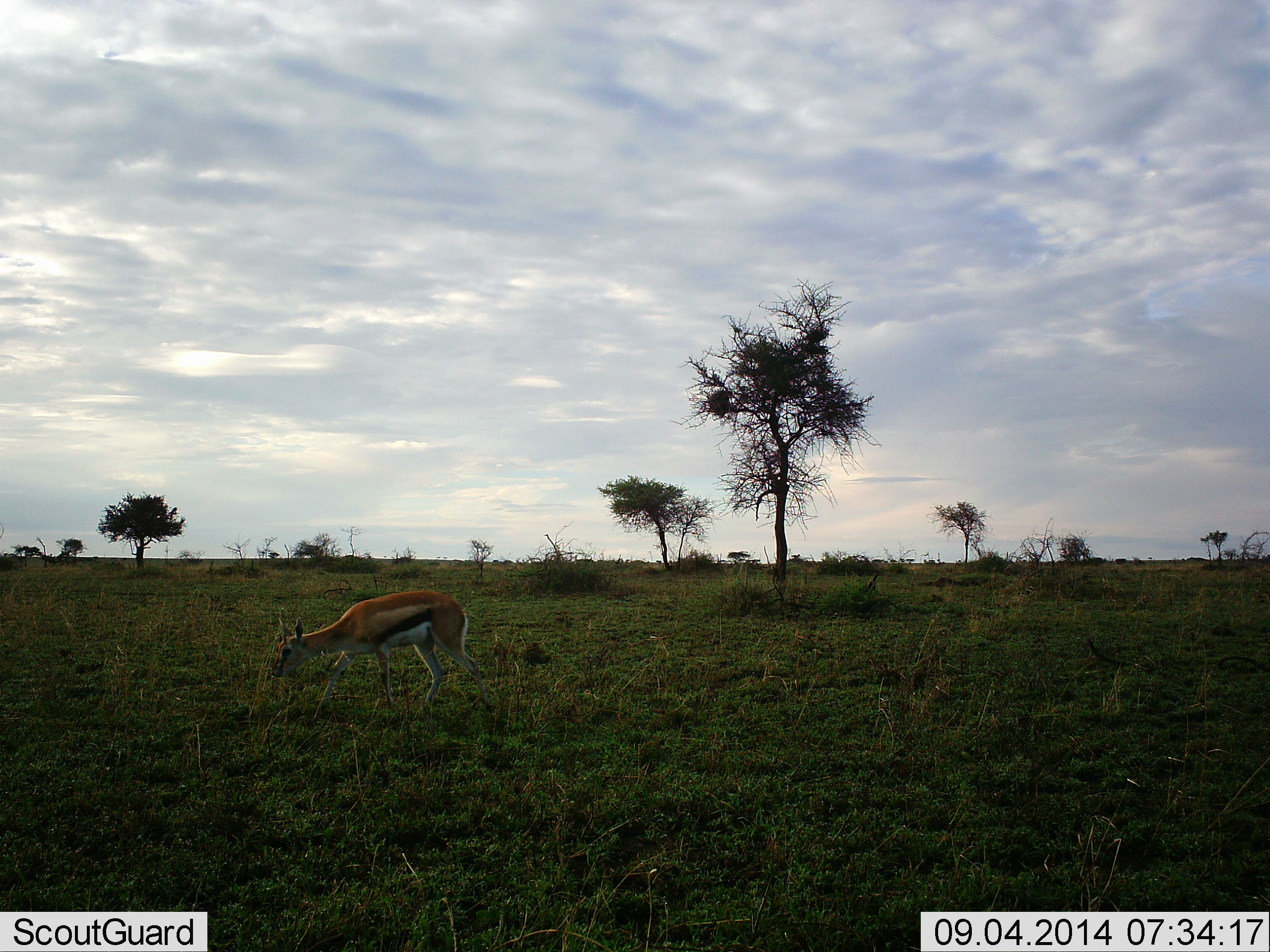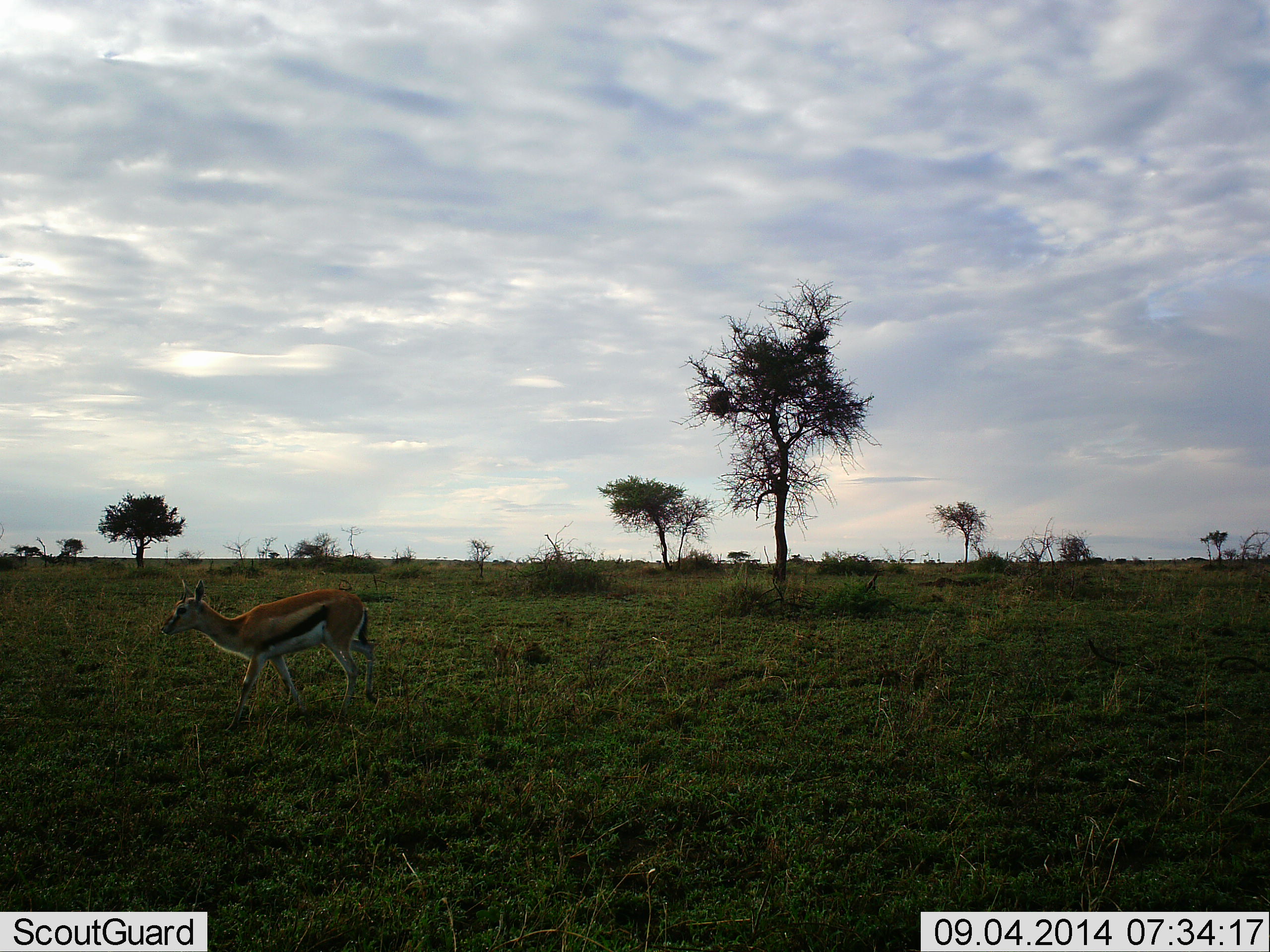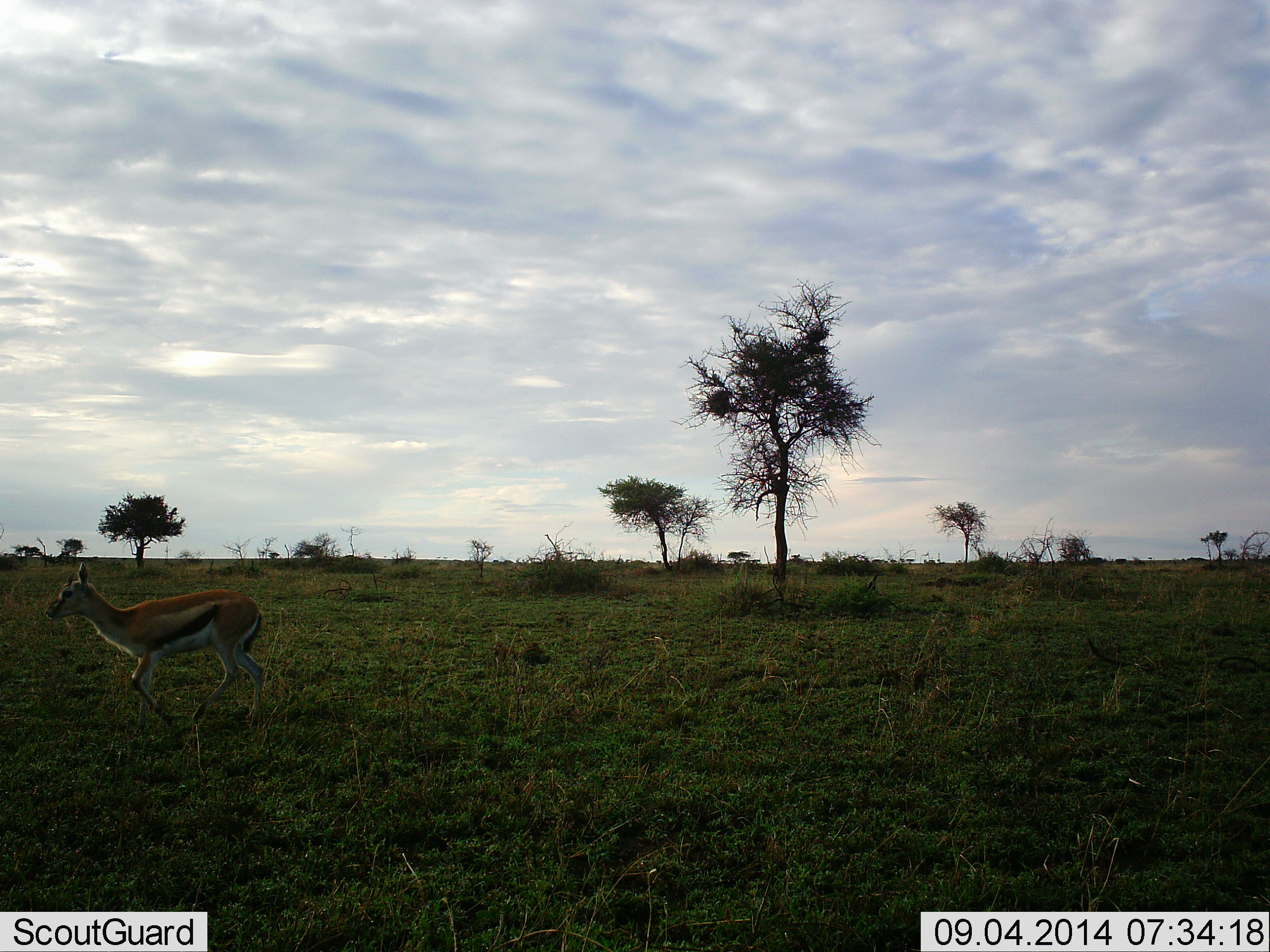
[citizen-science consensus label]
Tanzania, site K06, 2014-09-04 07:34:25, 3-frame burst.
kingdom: Animalia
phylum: Chordata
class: Mammalia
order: Artiodactyla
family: Bovidae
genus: Eudorcas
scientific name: Eudorcas thomsonii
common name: thomson's gazelle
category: gazellethomsons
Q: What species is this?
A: Gazellethomsons (thomson's gazelle) (Eudorcas thomsonii).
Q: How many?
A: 1.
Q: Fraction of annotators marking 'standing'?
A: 10%.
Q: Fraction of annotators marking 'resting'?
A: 0%.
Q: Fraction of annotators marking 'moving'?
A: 90%.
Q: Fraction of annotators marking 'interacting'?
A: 0%.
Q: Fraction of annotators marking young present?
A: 0%.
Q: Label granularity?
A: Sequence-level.